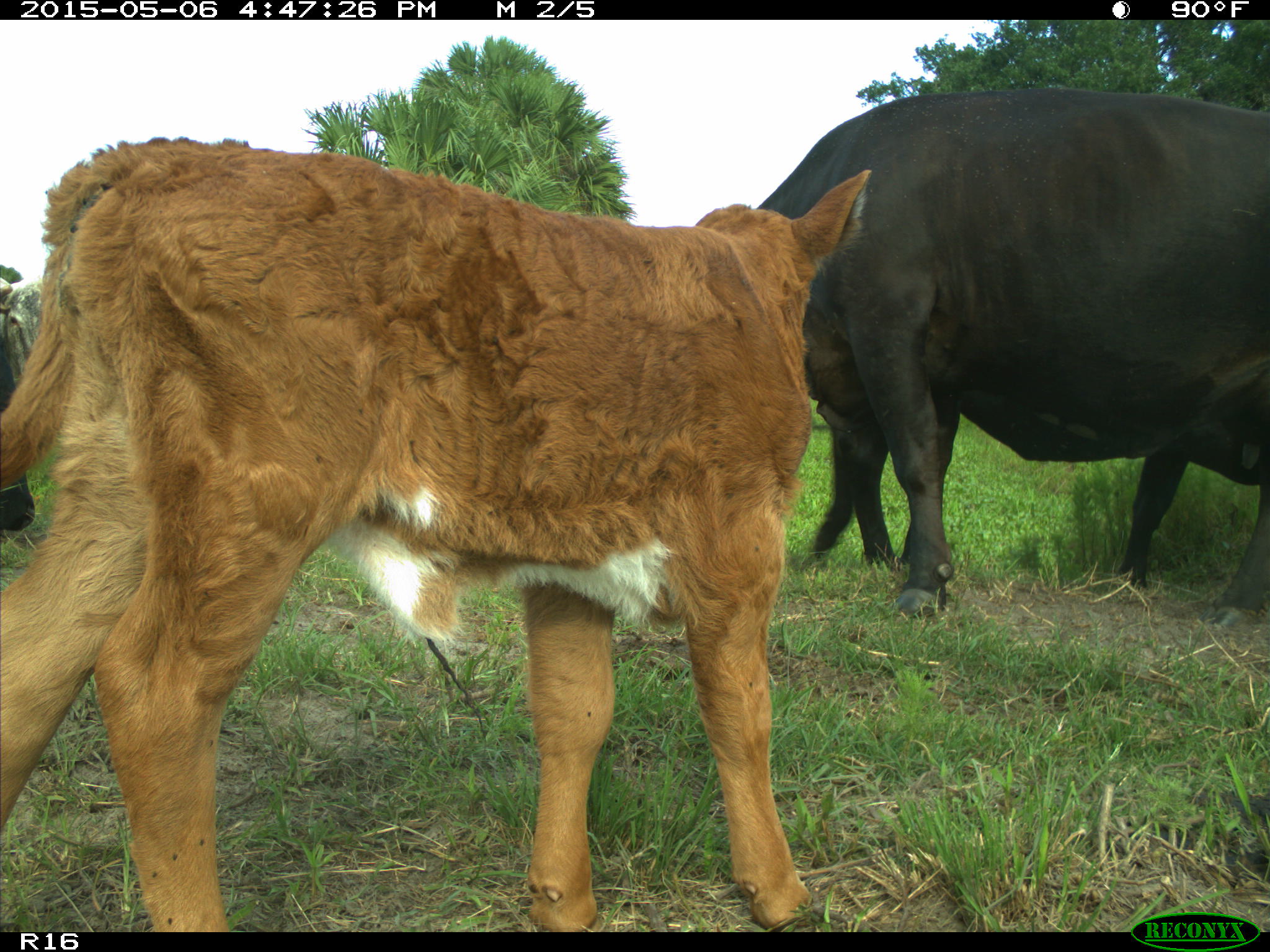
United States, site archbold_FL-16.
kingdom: Animalia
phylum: Chordata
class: Mammalia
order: Artiodactyla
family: Bovidae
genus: Bos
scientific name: Bos taurus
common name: domestic cow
Bos taurus (domestic cow).